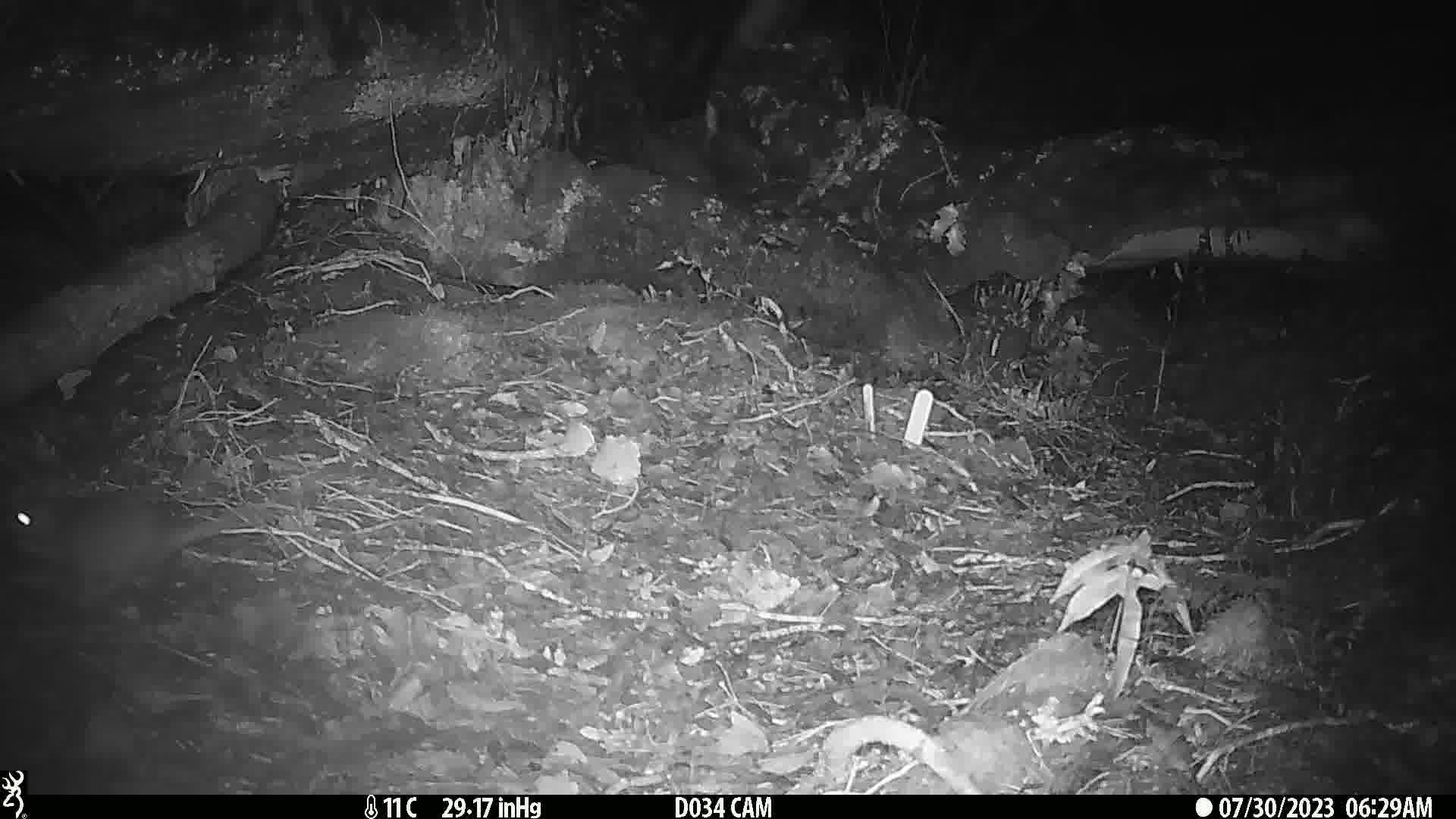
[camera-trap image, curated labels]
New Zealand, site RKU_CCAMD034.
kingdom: Animalia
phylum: Chordata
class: Mammalia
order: Rodentia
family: Muridae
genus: Rattus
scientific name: Rattus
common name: rat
Rat (Rattus).